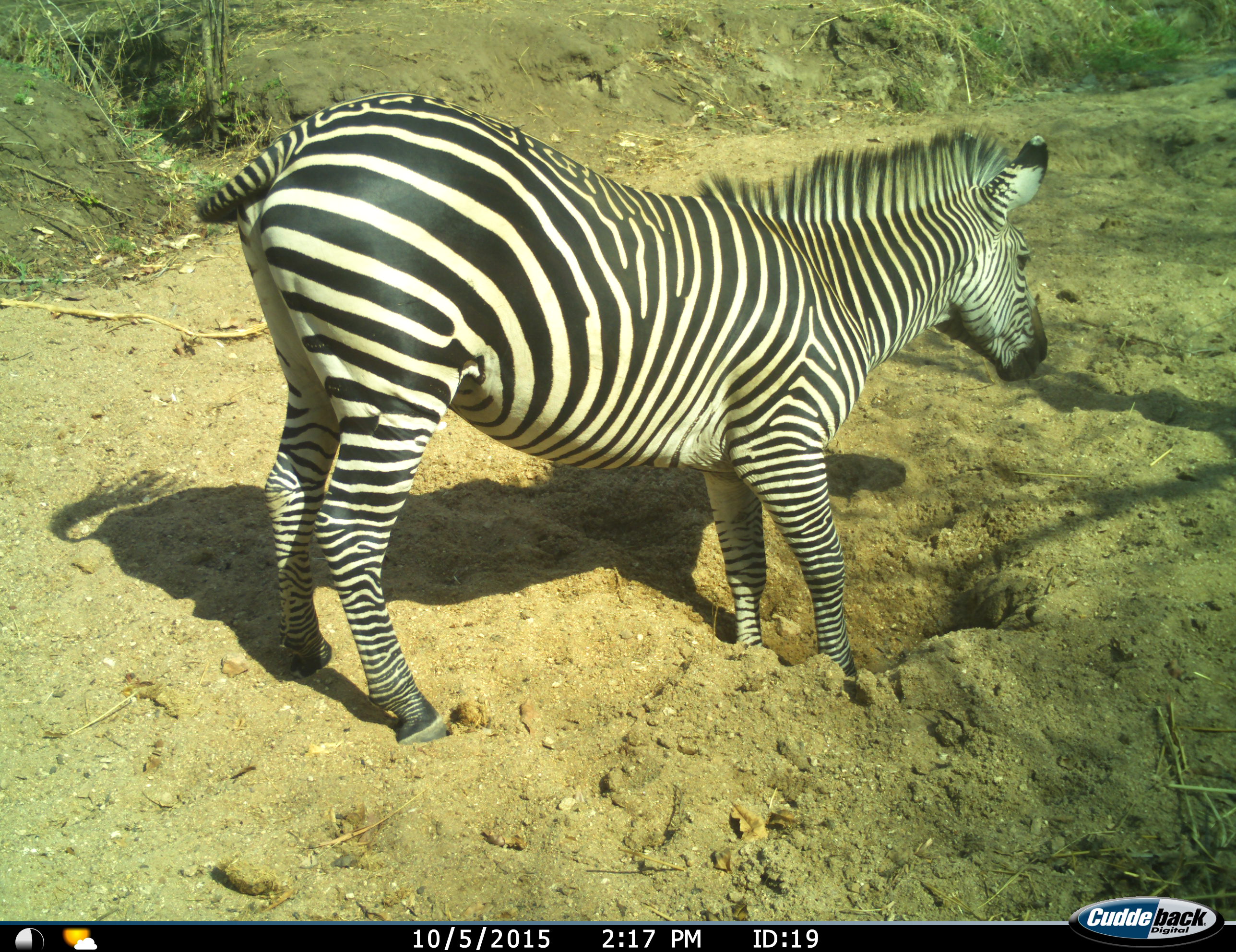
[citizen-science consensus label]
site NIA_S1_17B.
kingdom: Animalia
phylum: Chordata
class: Mammalia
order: Perissodactyla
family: Equidae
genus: Equus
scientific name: Equus quagga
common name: plains zebra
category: zebraplains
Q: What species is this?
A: Zebraplains (plains zebra) (Equus quagga).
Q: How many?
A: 1.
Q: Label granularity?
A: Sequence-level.